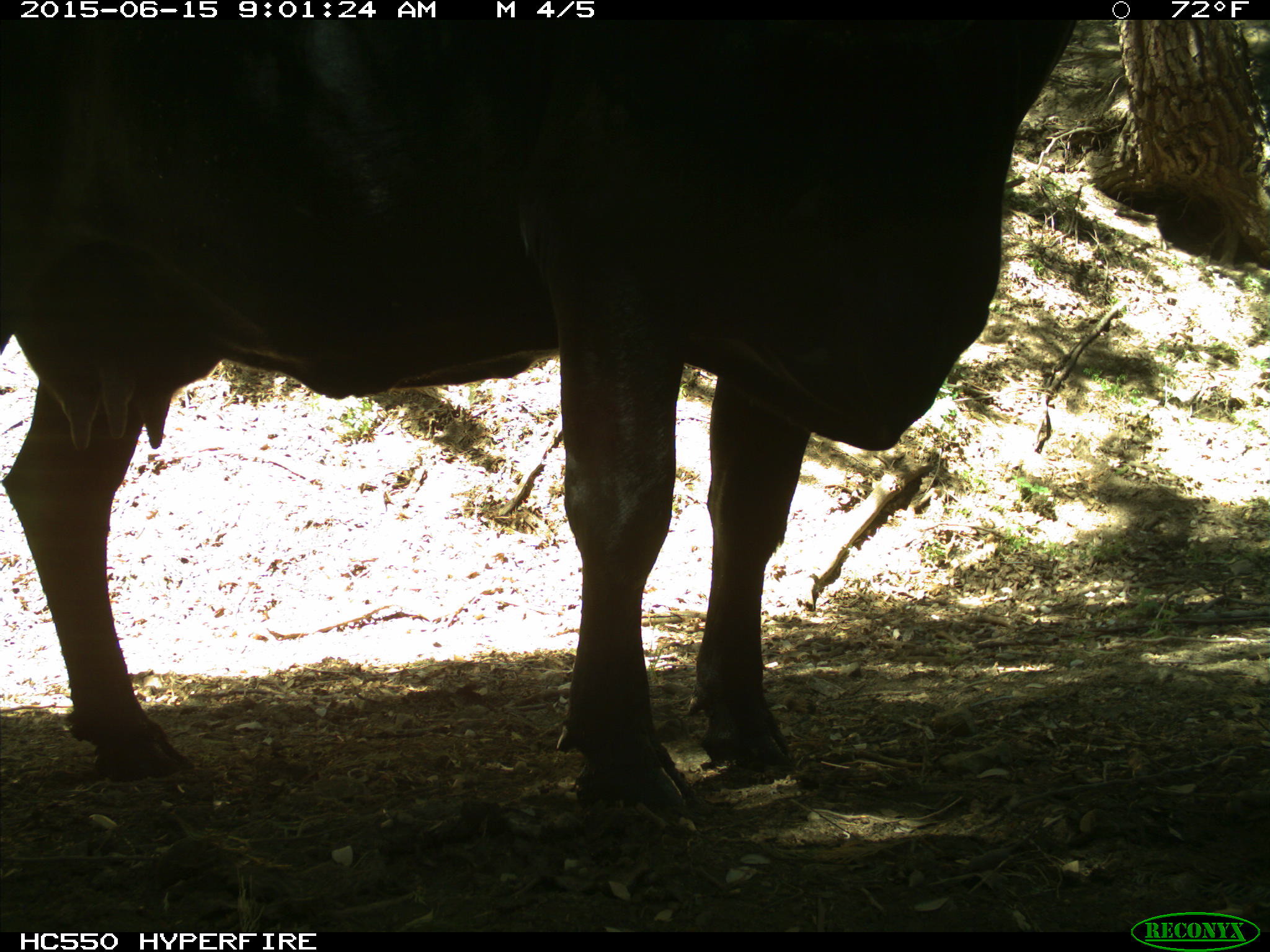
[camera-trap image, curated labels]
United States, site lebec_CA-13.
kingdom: Animalia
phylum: Chordata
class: Mammalia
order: Artiodactyla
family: Bovidae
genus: Bos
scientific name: Bos taurus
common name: domestic cow